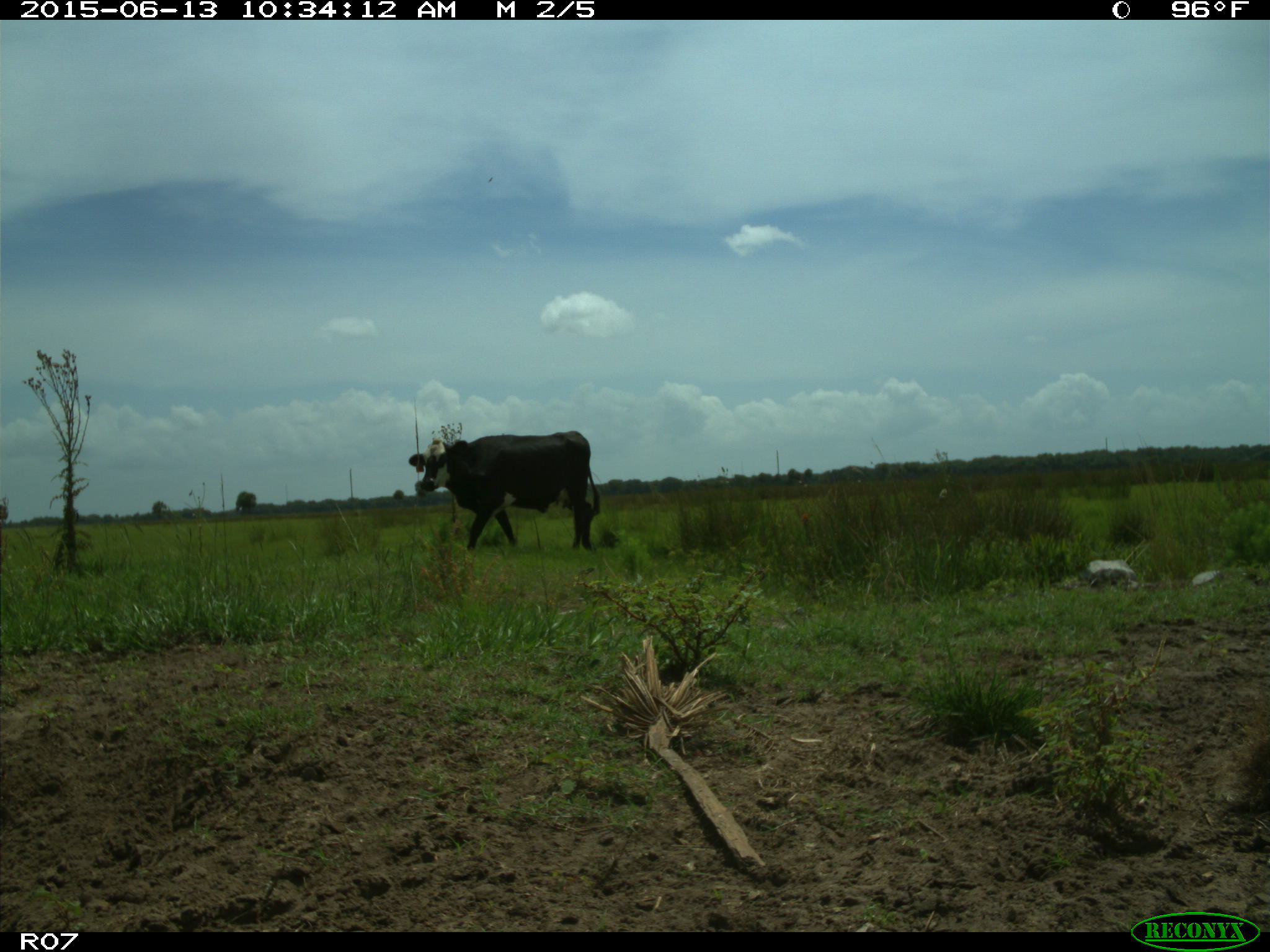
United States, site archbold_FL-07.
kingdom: Animalia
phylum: Chordata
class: Mammalia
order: Artiodactyla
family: Bovidae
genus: Bos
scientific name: Bos taurus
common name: domestic cow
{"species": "Bos taurus (domestic cow)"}